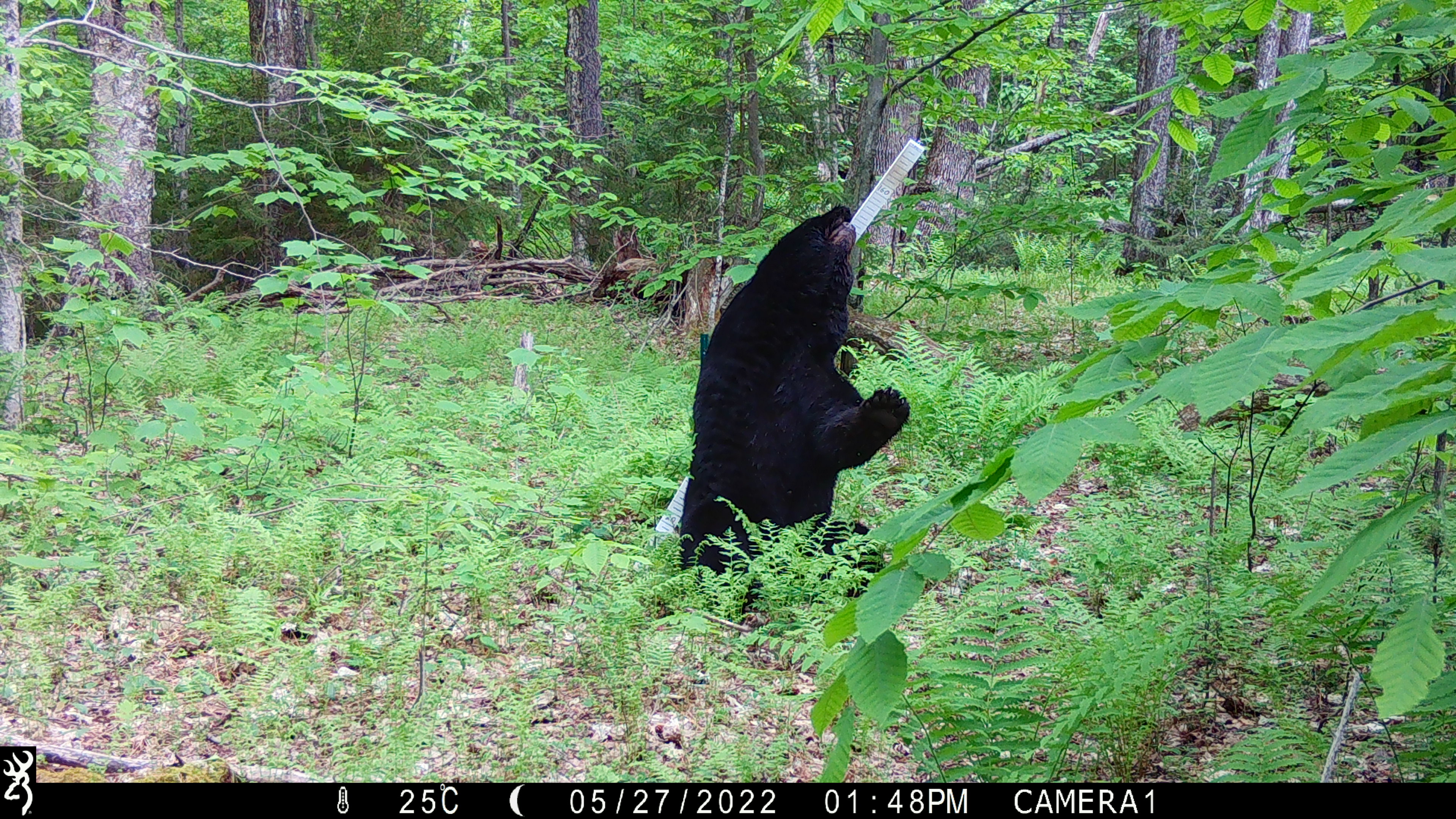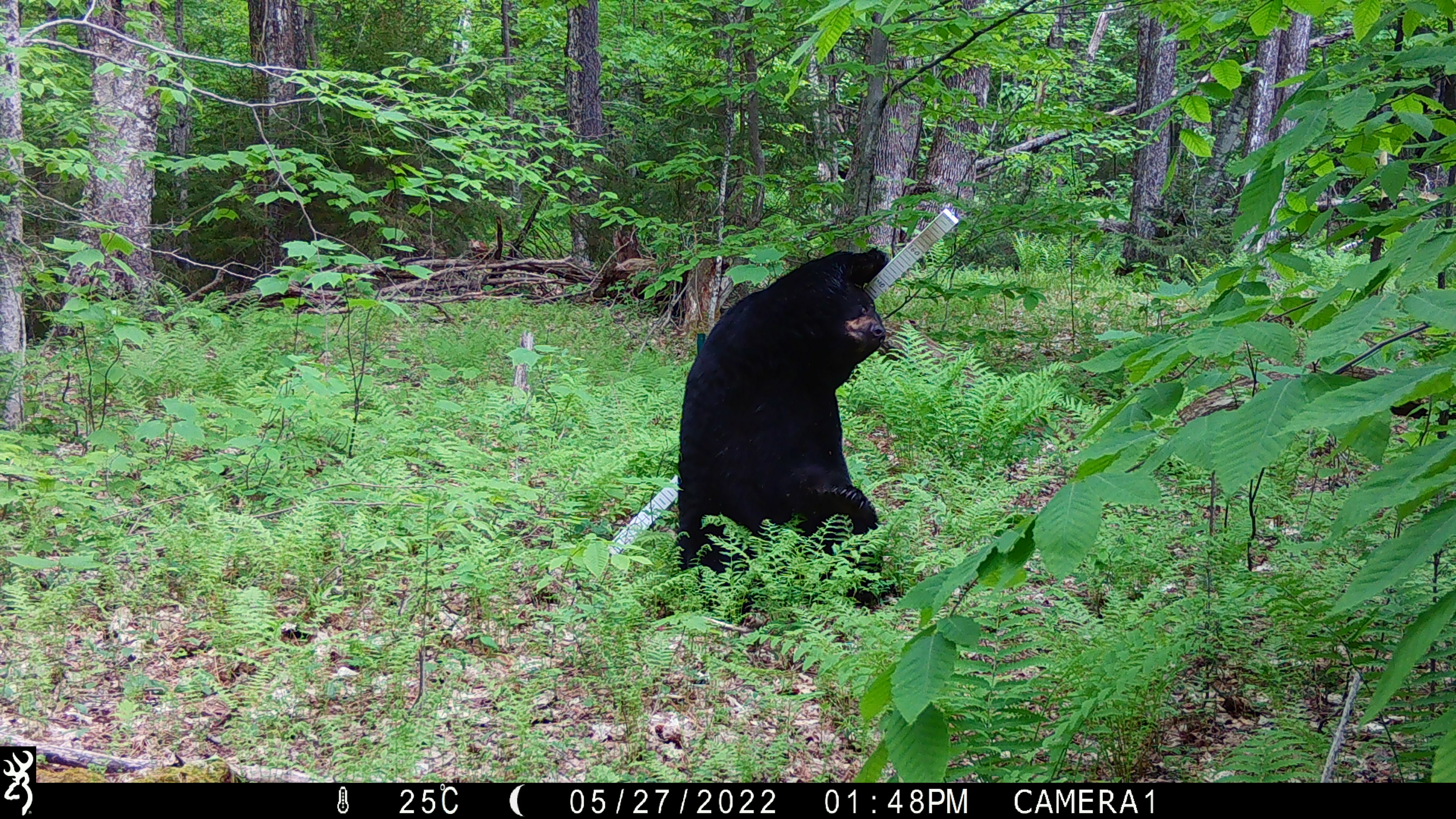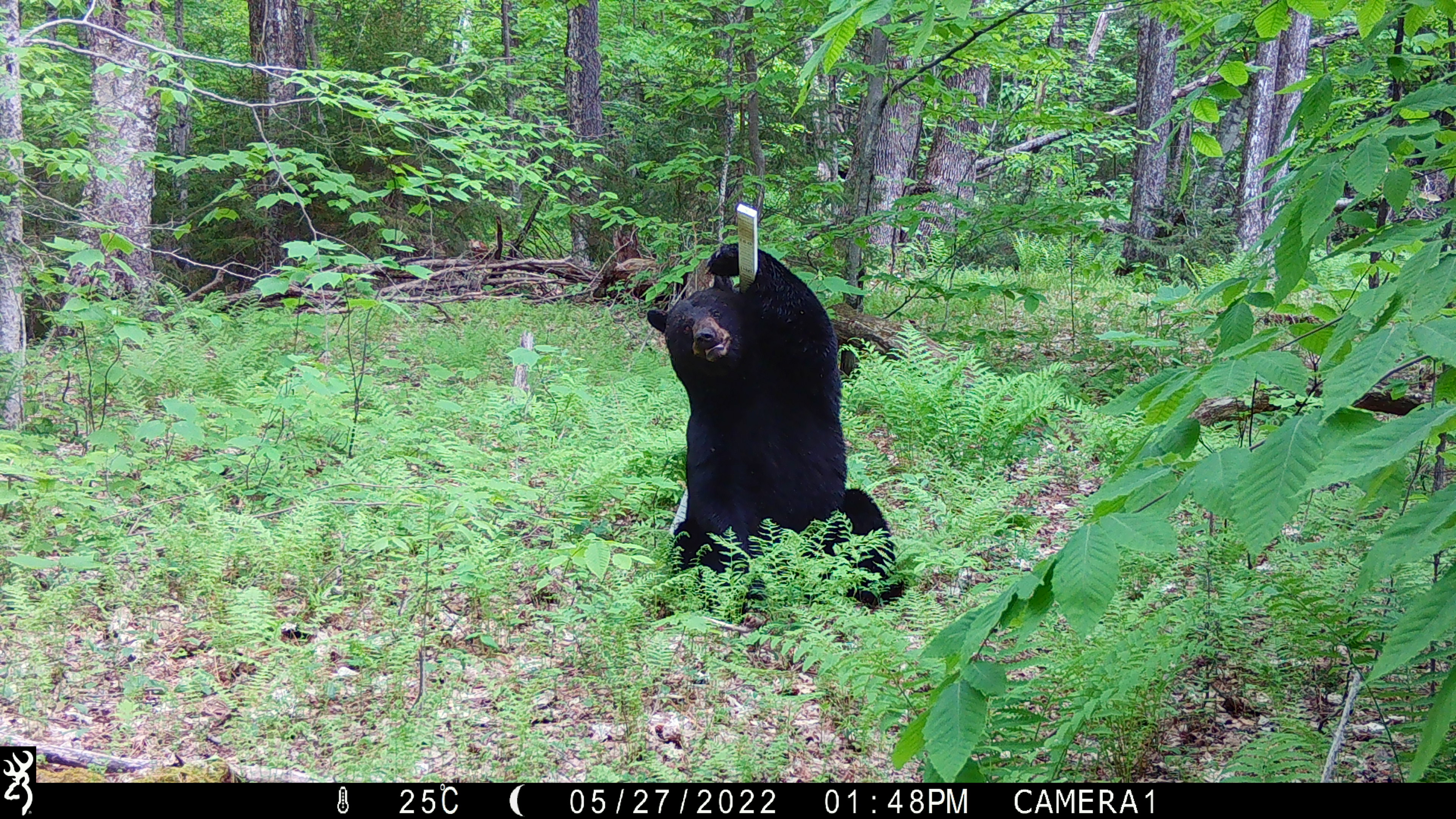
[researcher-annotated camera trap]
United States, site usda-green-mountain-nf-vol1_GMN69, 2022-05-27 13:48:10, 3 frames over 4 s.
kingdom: Animalia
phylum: Chordata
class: Mammalia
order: Carnivora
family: Ursidae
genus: Ursus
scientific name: Ursus americanus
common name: black bear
Black bear (Ursus americanus).